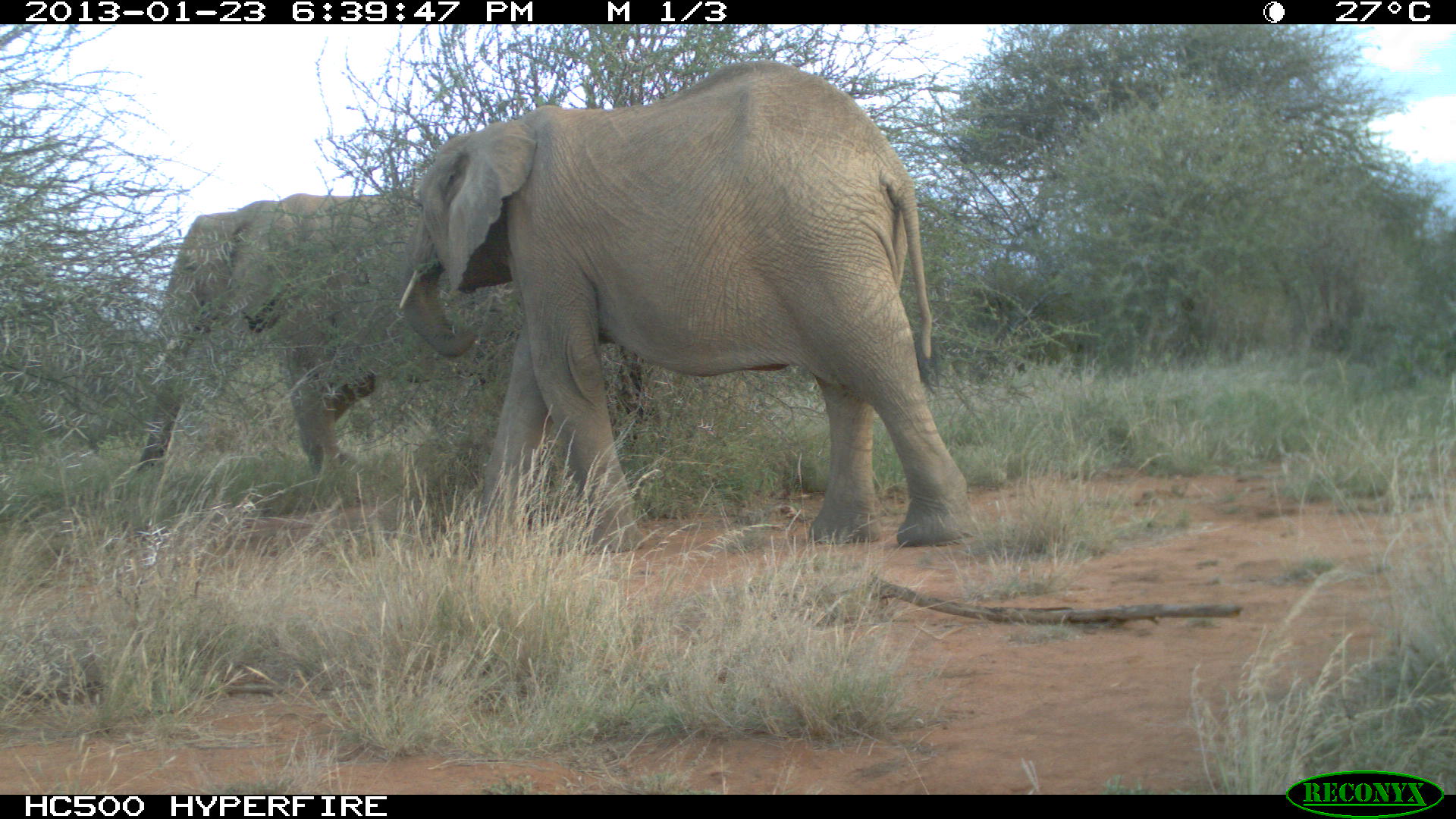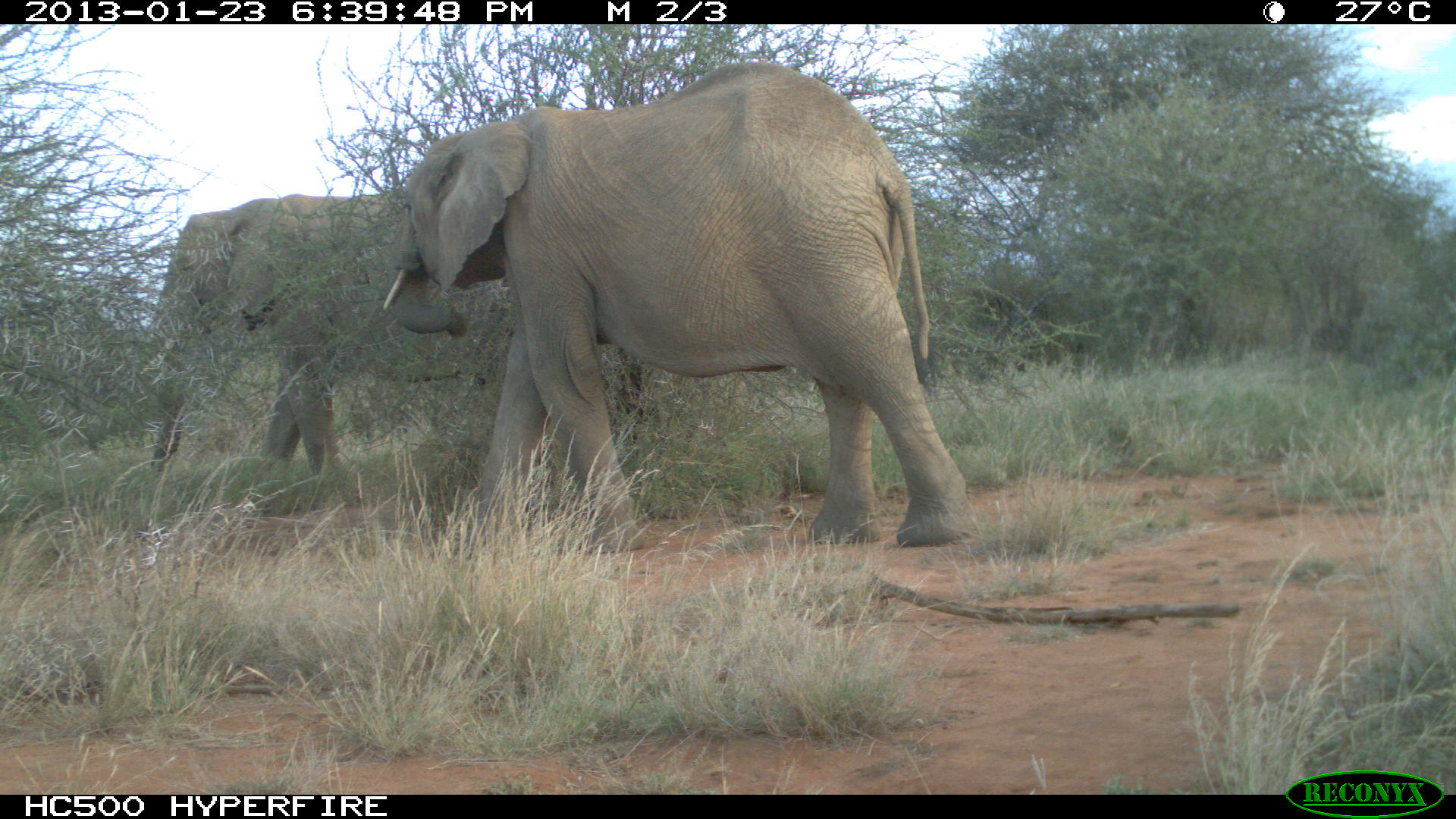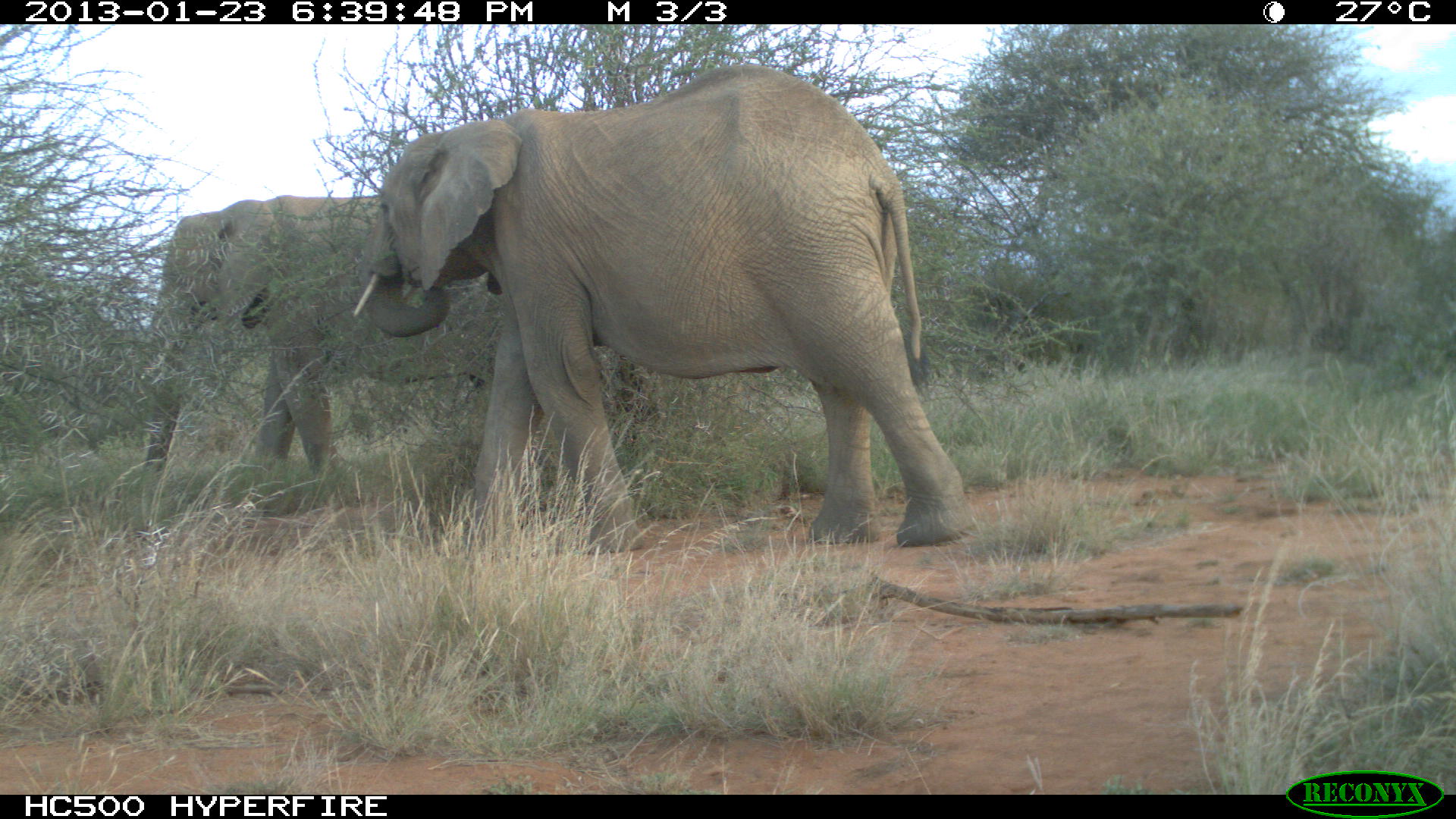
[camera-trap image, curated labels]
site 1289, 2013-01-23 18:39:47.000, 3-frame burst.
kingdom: Animalia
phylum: Chordata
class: Mammalia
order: Proboscidea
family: Elephantidae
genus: Loxodonta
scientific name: Loxodonta africana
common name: african bush elephant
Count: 2.